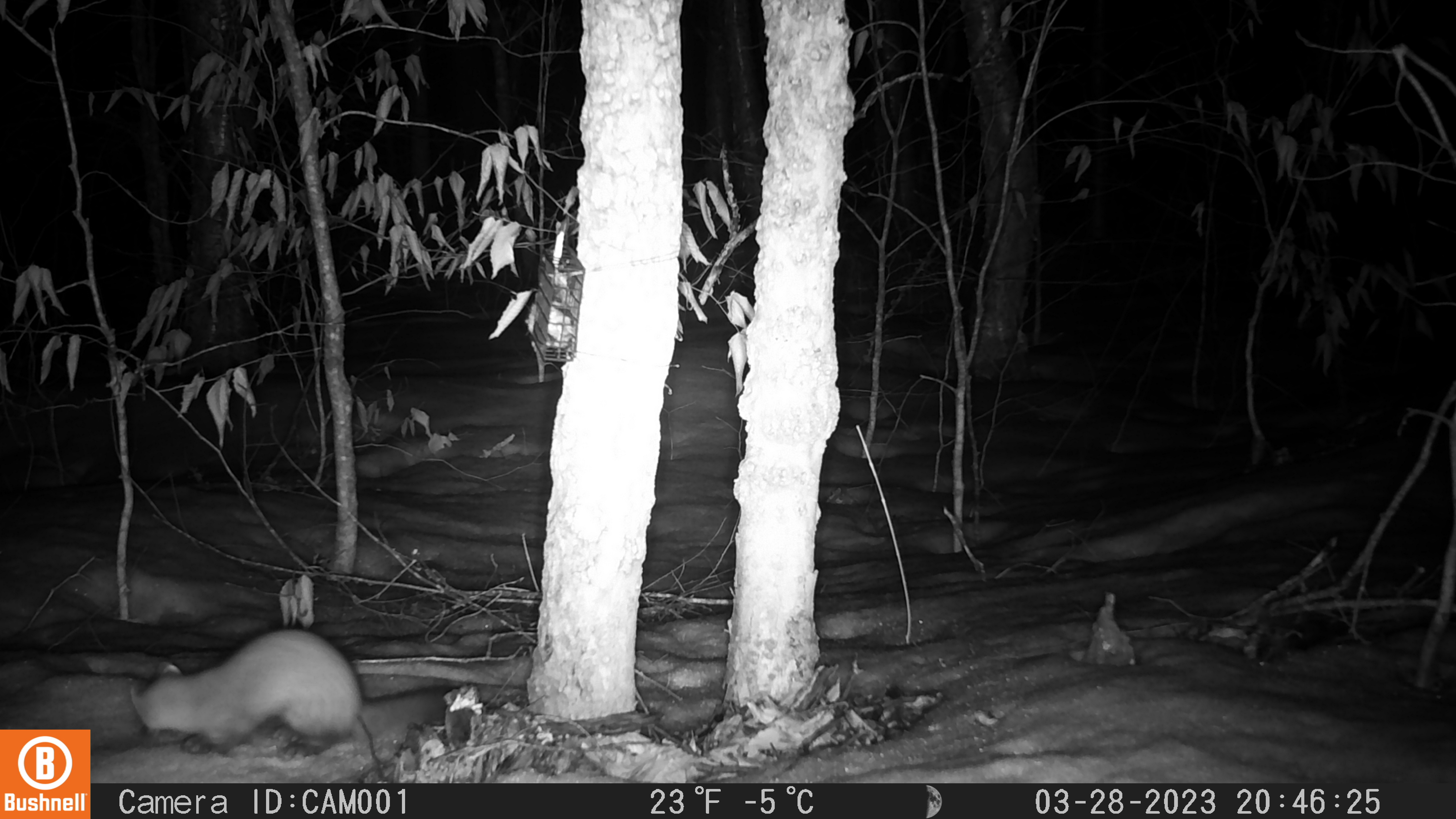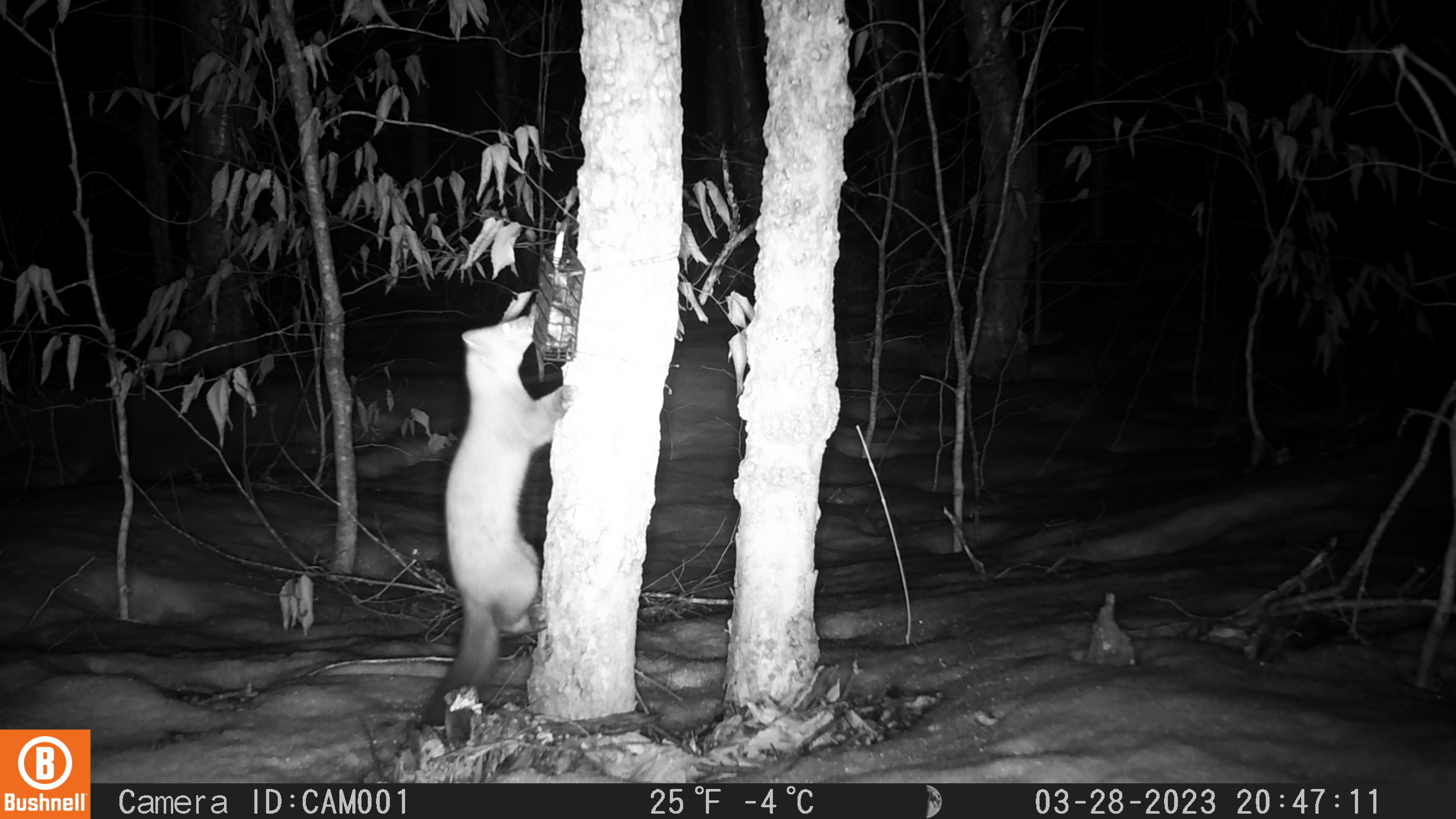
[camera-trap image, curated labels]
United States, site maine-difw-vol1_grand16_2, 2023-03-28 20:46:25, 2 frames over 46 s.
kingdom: Animalia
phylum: Chordata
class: Mammalia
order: Carnivora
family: Mustelidae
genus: Martes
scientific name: Martes americana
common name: american marten